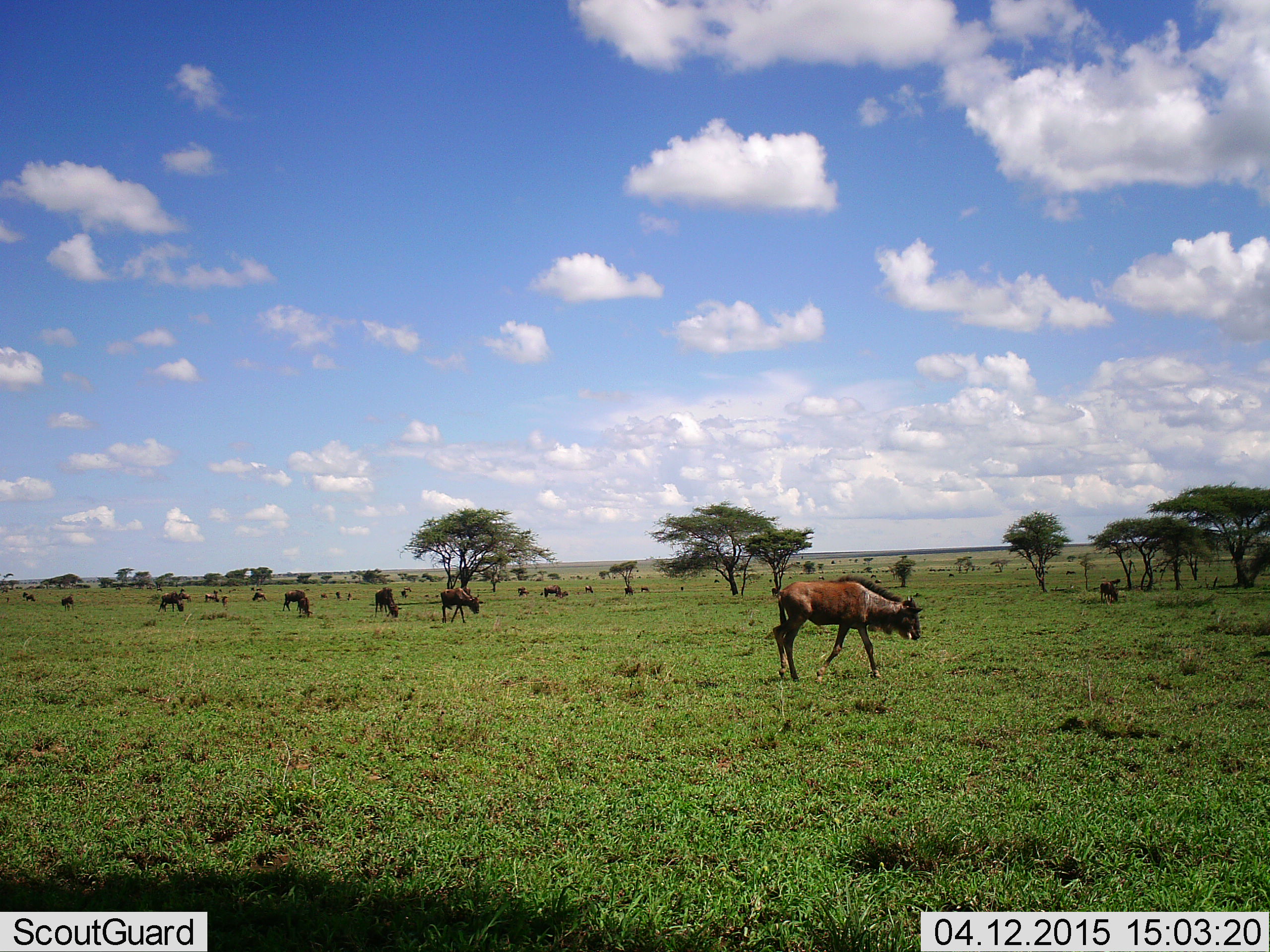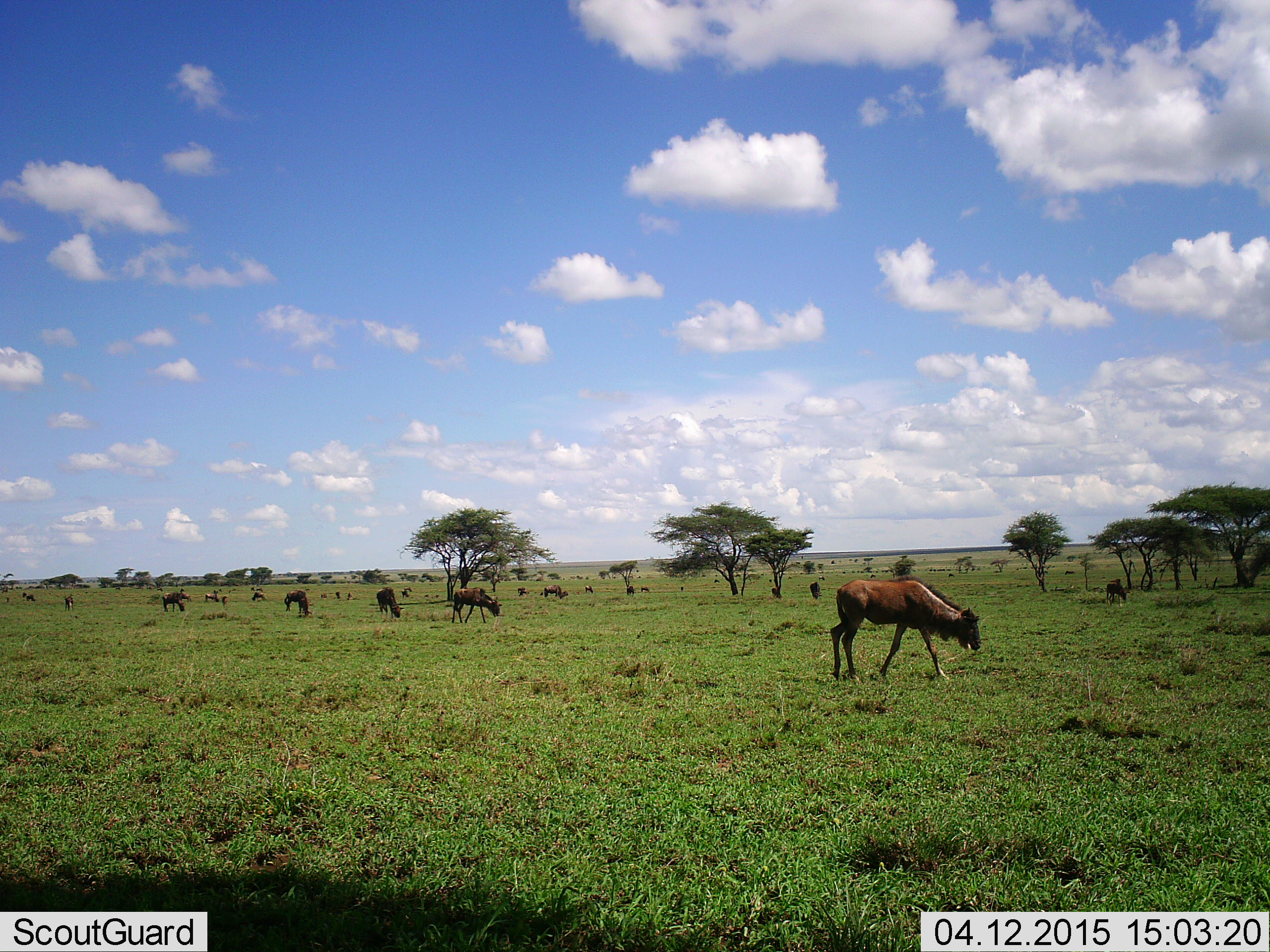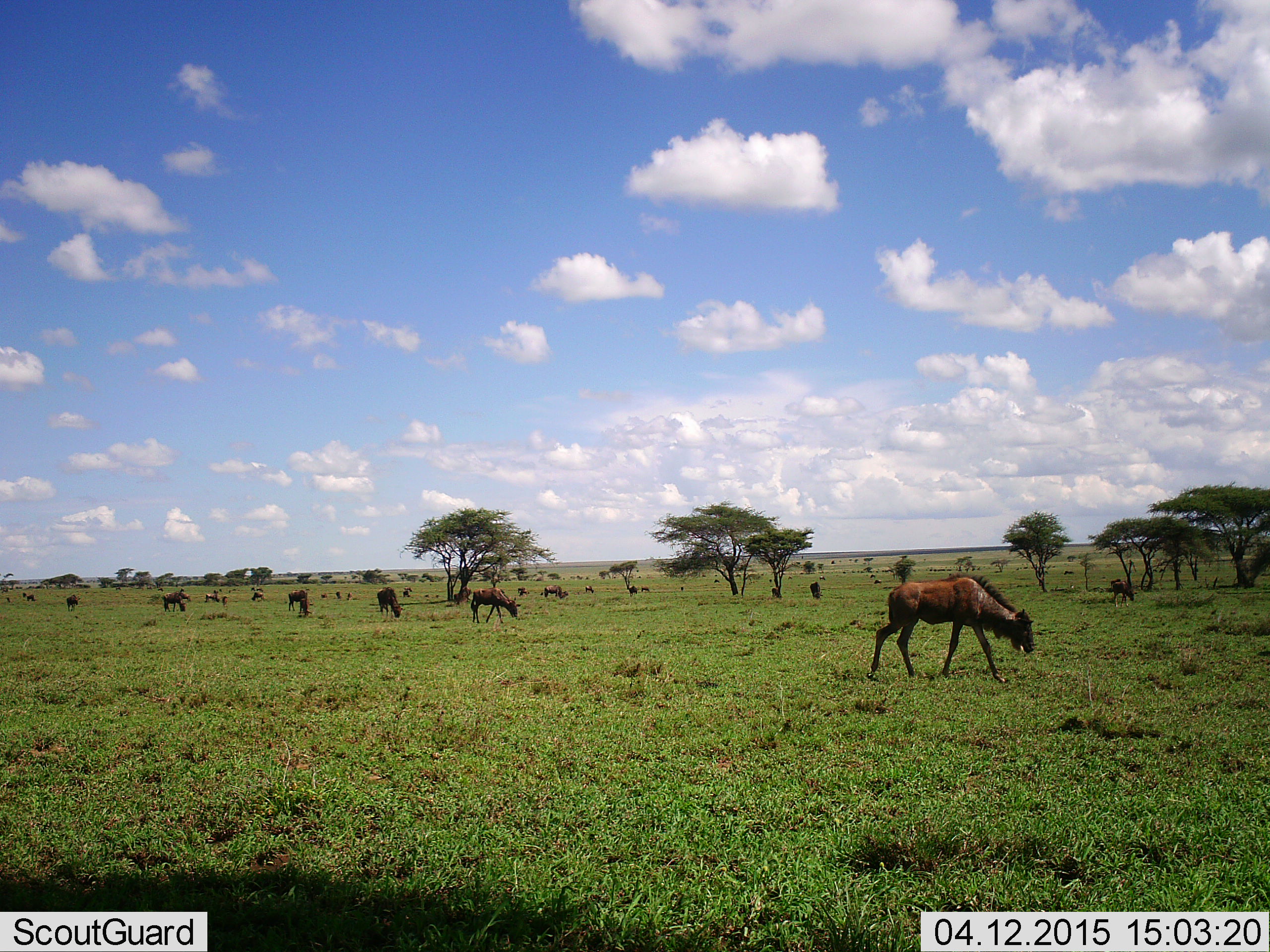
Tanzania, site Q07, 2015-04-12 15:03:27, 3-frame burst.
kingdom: Animalia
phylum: Chordata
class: Mammalia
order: Artiodactyla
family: Bovidae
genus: Connochaetes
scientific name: Connochaetes taurinus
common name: blue wildebeest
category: wildebeest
Wildebeest (blue wildebeest) (Connochaetes taurinus), count 11-50. Behavior (volunteer vote fractions): standing 40%, resting 0%, moving 60%, interacting 0%. Young present (vote fraction): 40%. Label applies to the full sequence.